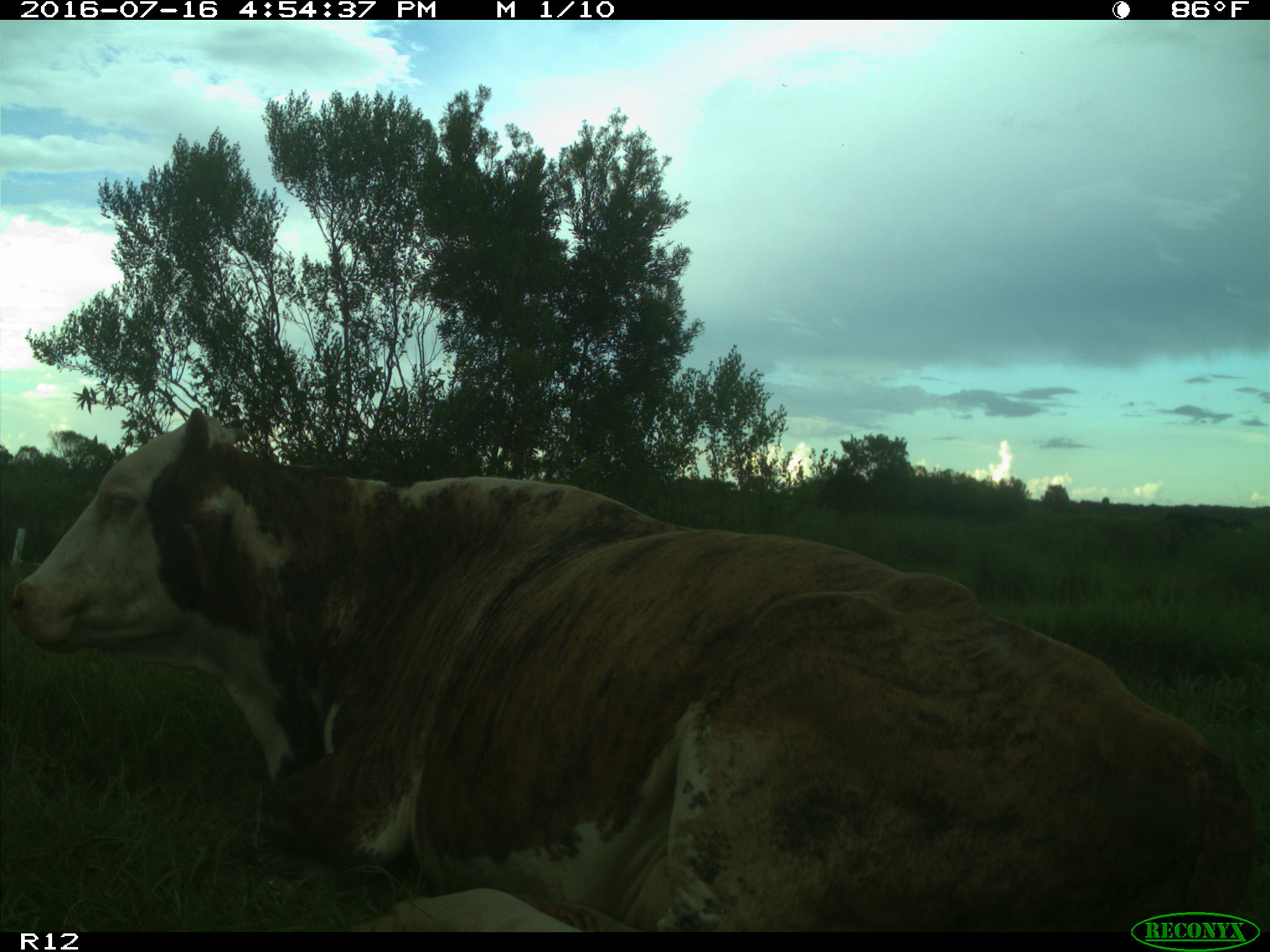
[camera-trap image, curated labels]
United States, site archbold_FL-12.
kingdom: Animalia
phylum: Chordata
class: Mammalia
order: Artiodactyla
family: Bovidae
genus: Bos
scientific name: Bos taurus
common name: domestic cow